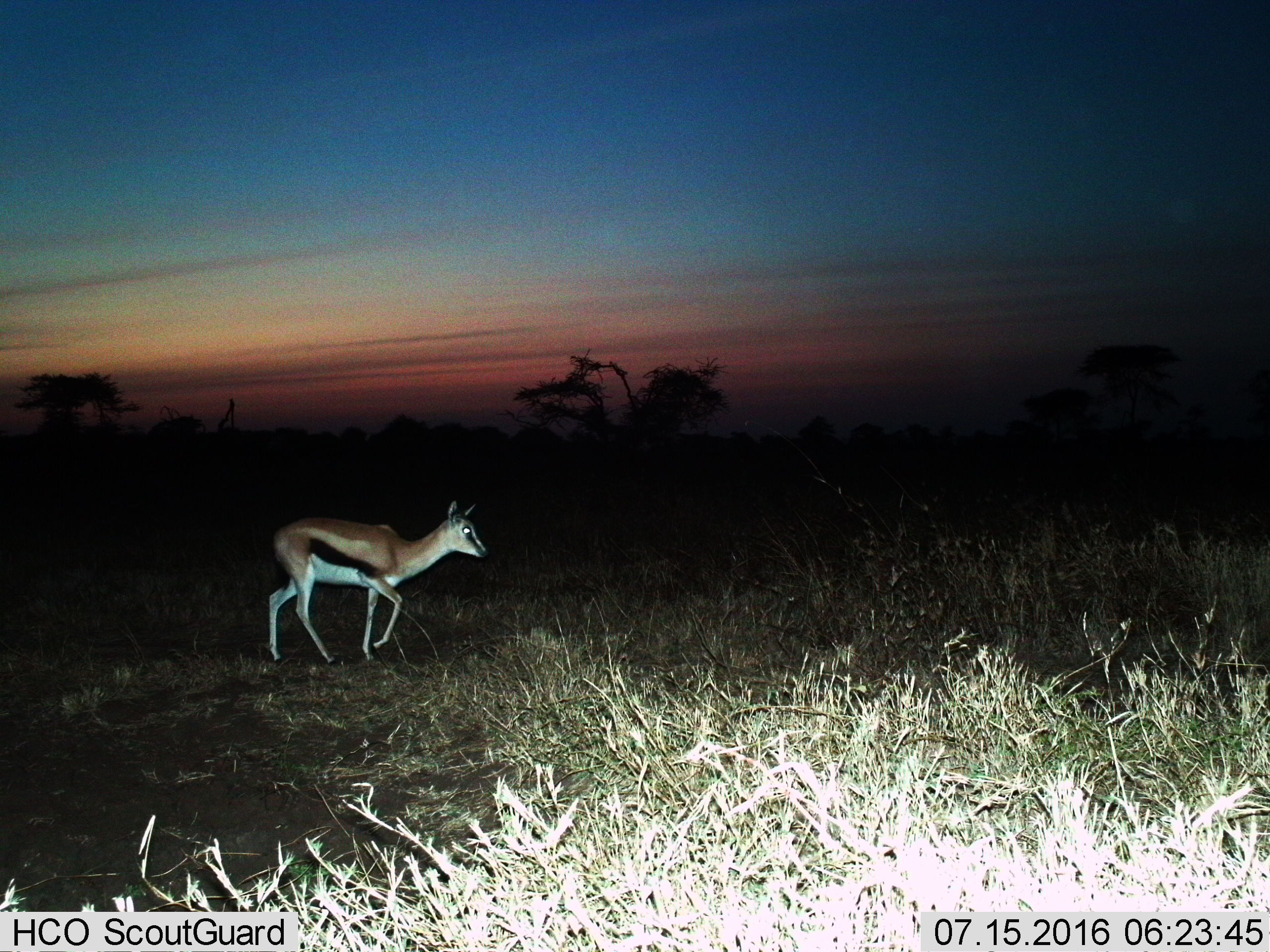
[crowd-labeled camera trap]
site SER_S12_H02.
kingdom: Animalia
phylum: Chordata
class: Mammalia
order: Artiodactyla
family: Bovidae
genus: Eudorcas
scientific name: Eudorcas thomsonii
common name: thomson's gazelle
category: gazellethomsons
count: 1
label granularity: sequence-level